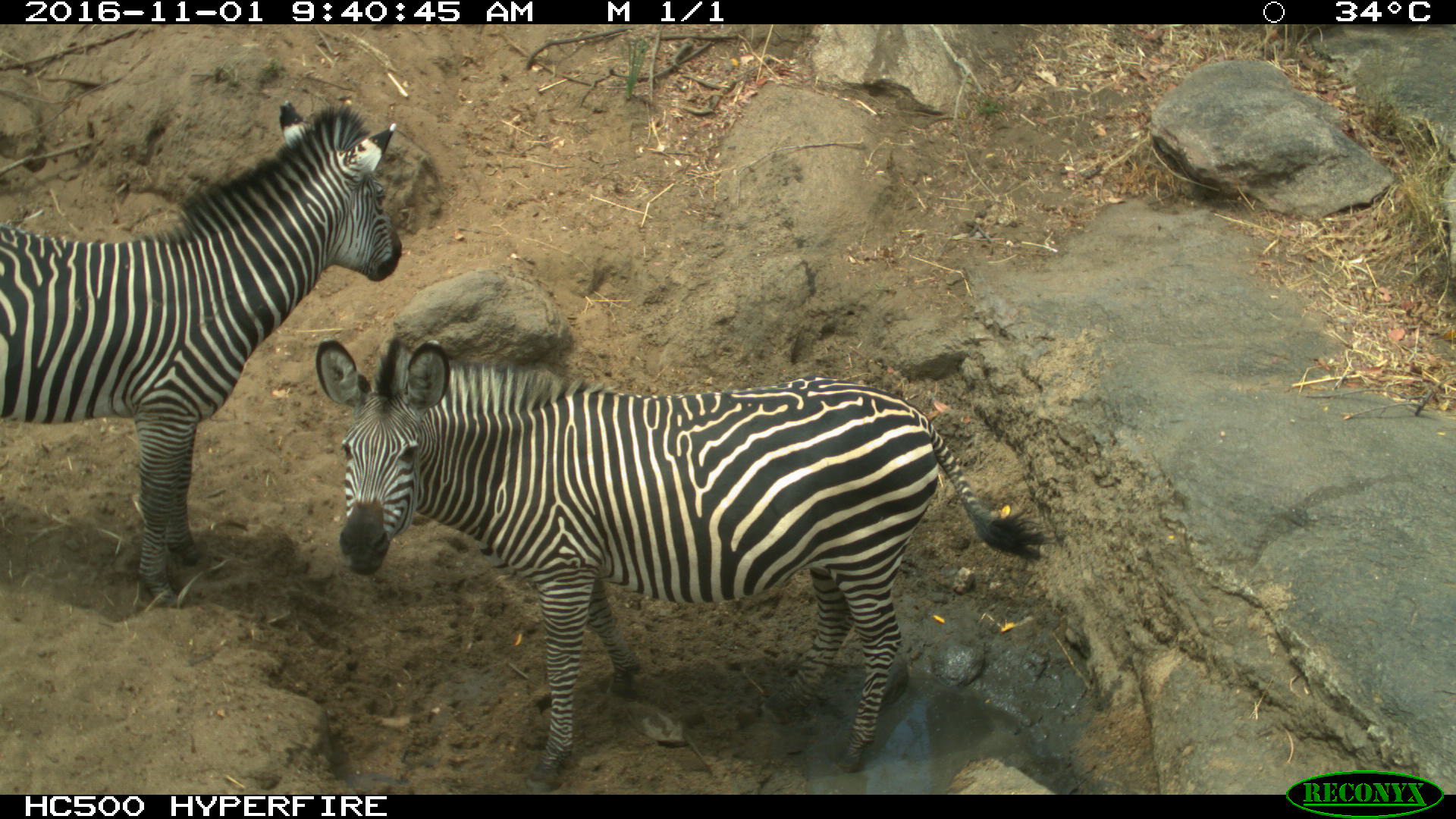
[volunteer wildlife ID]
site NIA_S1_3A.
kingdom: Animalia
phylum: Chordata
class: Mammalia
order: Perissodactyla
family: Equidae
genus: Equus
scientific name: Equus quagga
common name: plains zebra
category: zebraplains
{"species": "zebraplains (plains zebra) (Equus quagga)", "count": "2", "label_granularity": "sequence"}